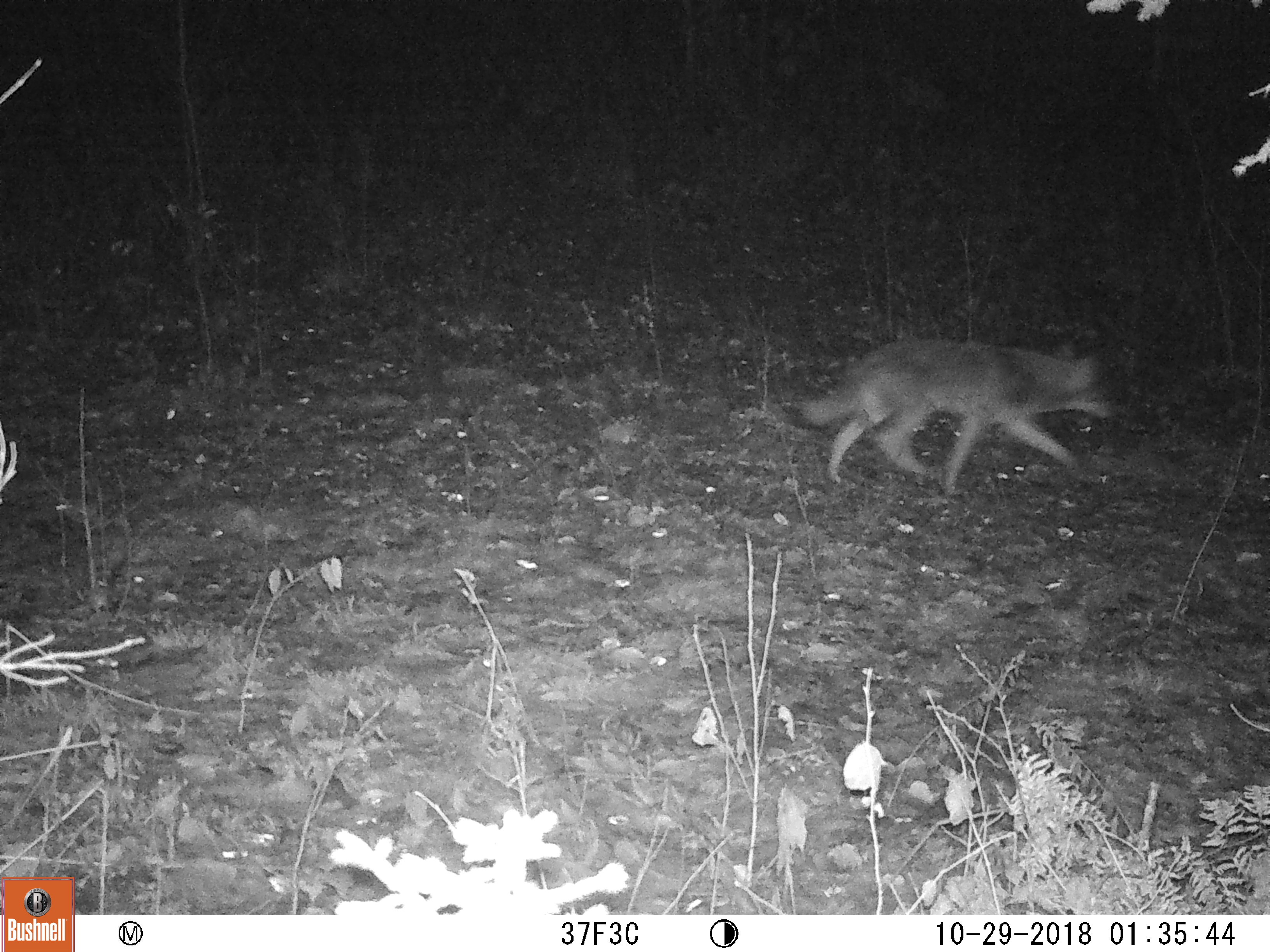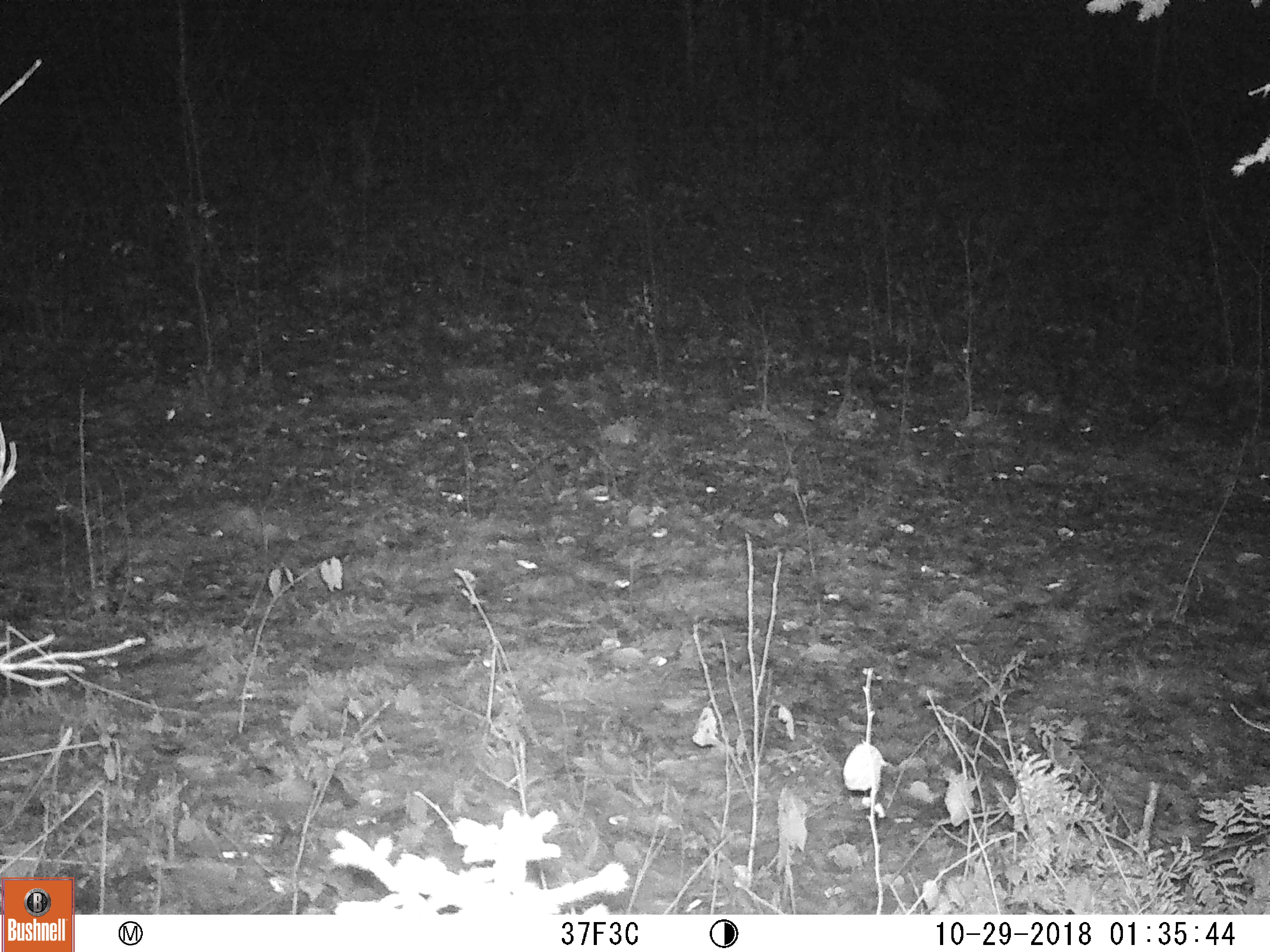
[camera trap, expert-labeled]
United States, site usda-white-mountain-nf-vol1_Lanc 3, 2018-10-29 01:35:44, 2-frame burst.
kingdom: Animalia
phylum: Chordata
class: Mammalia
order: Carnivora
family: Canidae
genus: Canis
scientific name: Canis latrans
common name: coyote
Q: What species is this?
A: Coyote (Canis latrans).